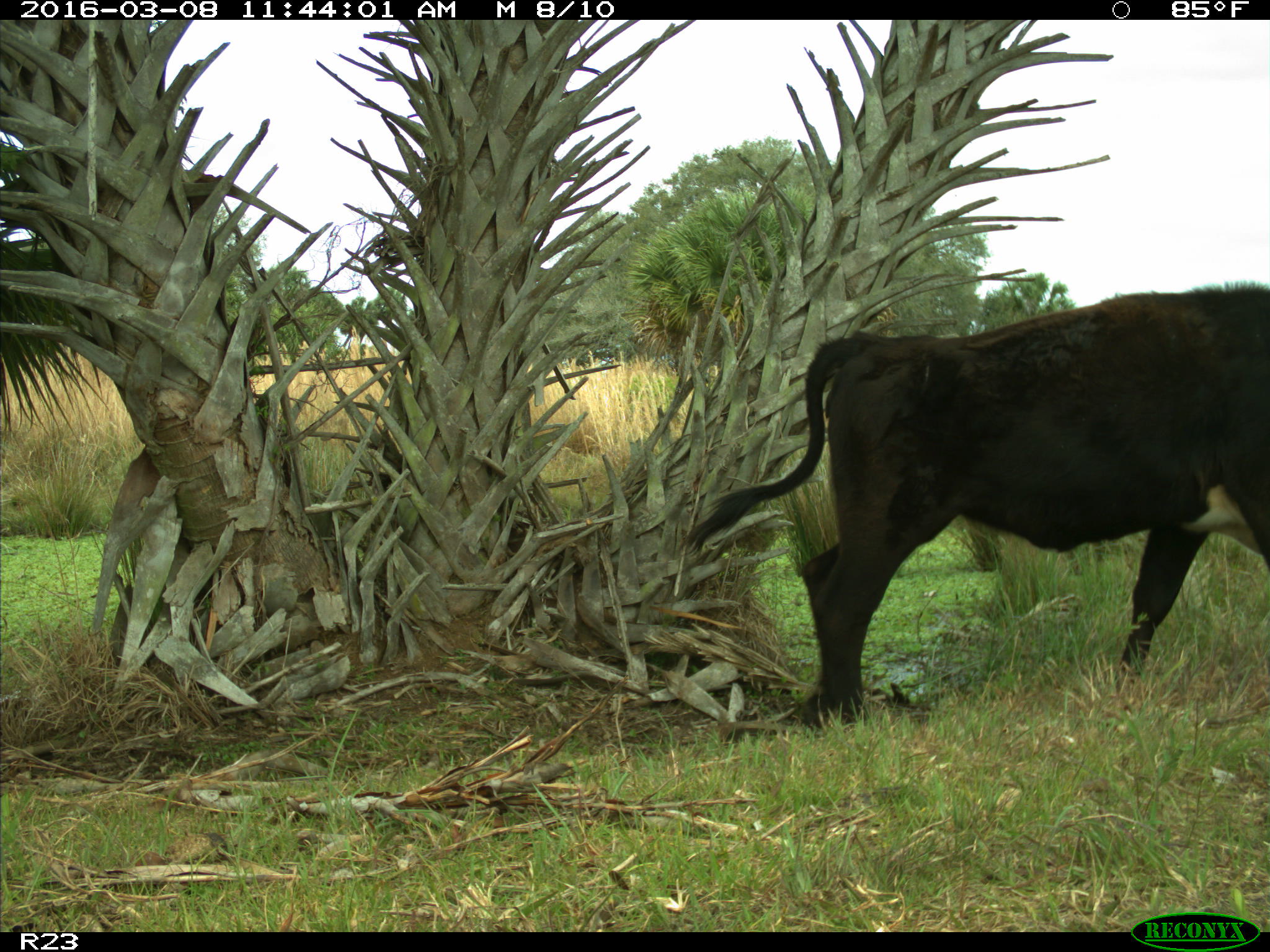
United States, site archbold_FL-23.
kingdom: Animalia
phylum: Chordata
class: Mammalia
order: Artiodactyla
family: Bovidae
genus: Bos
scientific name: Bos taurus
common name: domestic cow